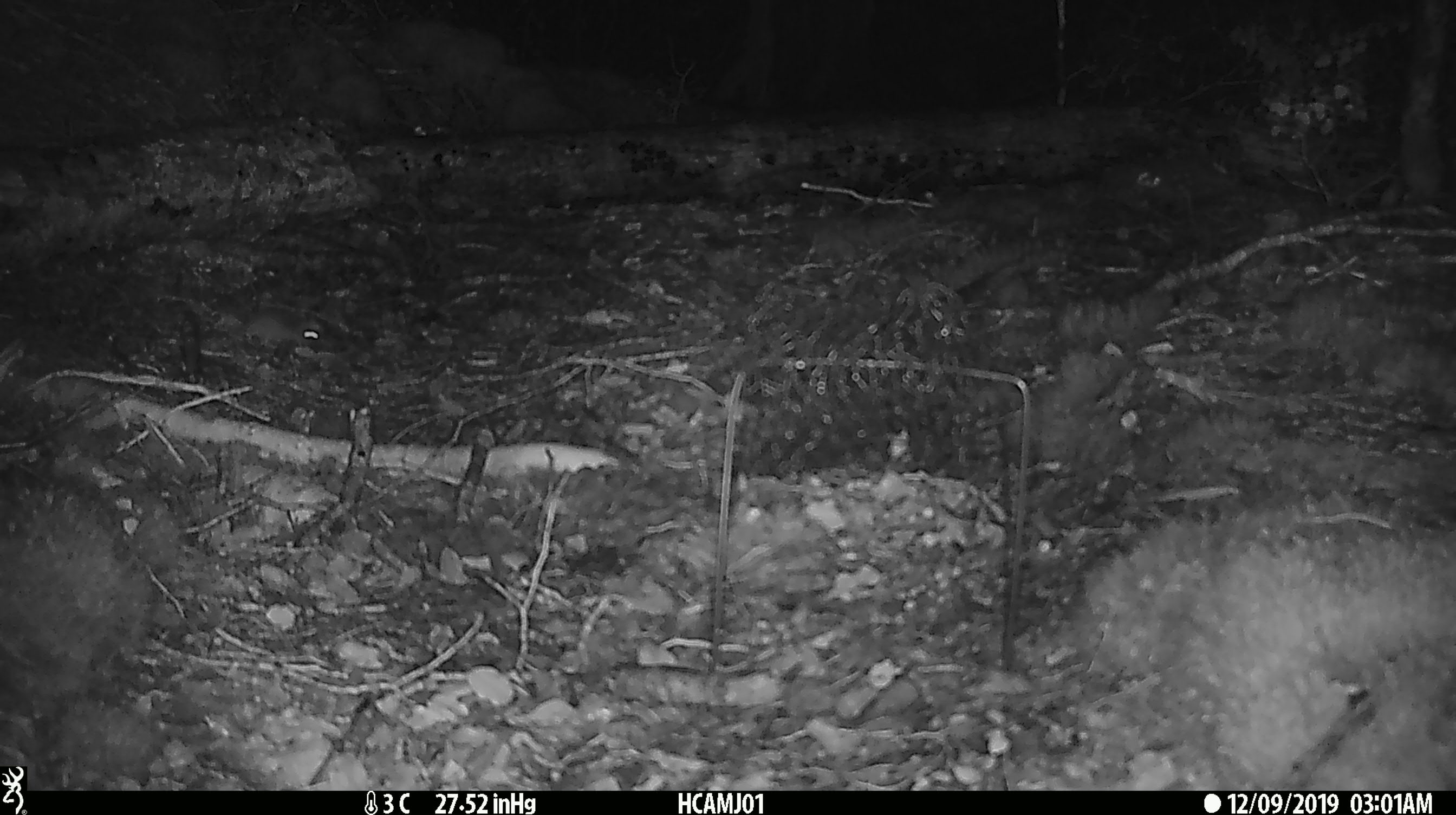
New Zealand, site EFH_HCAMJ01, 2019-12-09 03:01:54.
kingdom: Animalia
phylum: Chordata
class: Mammalia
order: Rodentia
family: Muridae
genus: Mus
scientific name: Mus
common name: mouse